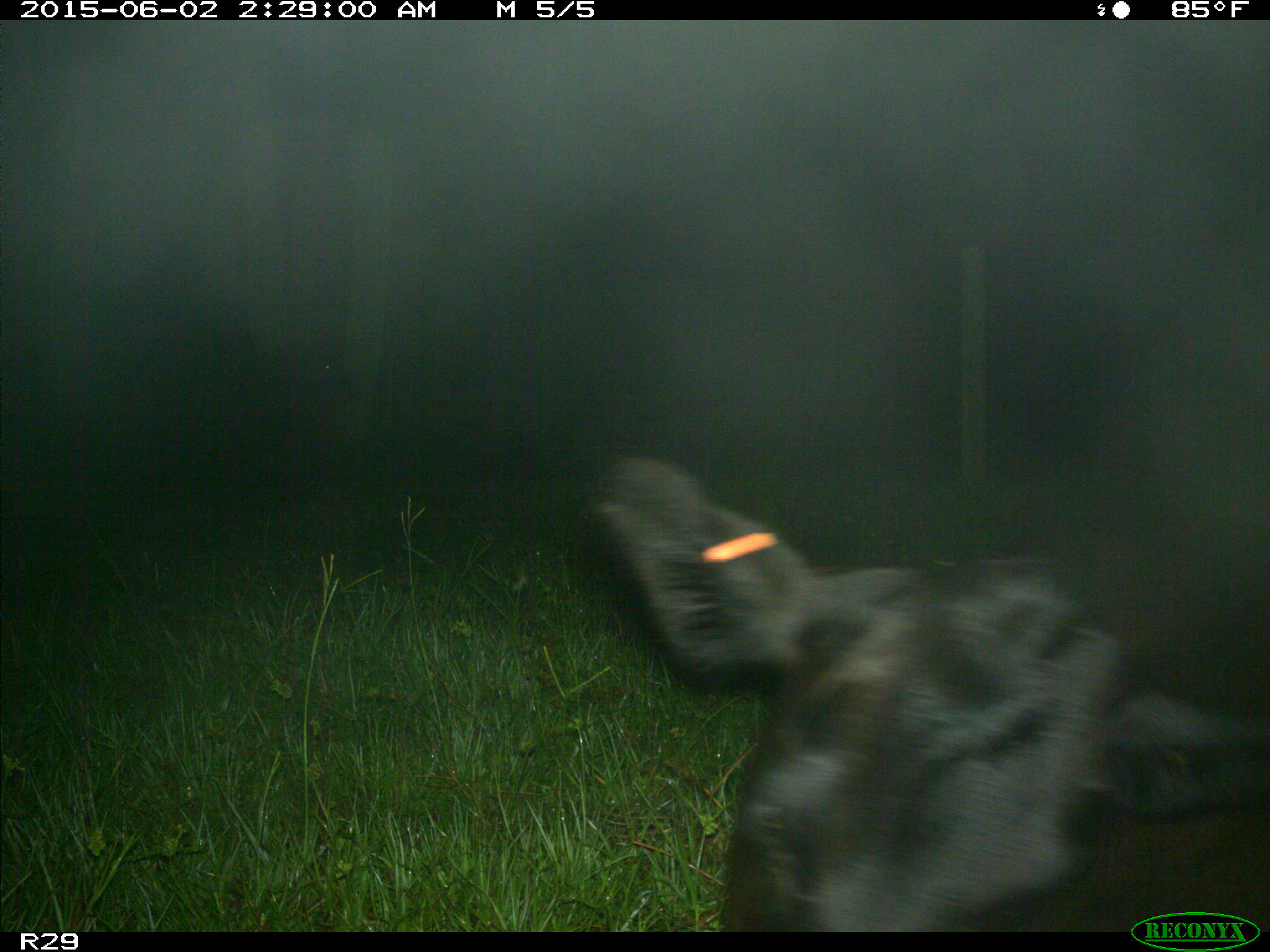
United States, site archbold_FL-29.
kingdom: Animalia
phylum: Chordata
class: Mammalia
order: Artiodactyla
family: Bovidae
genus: Bos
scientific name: Bos taurus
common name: domestic cow